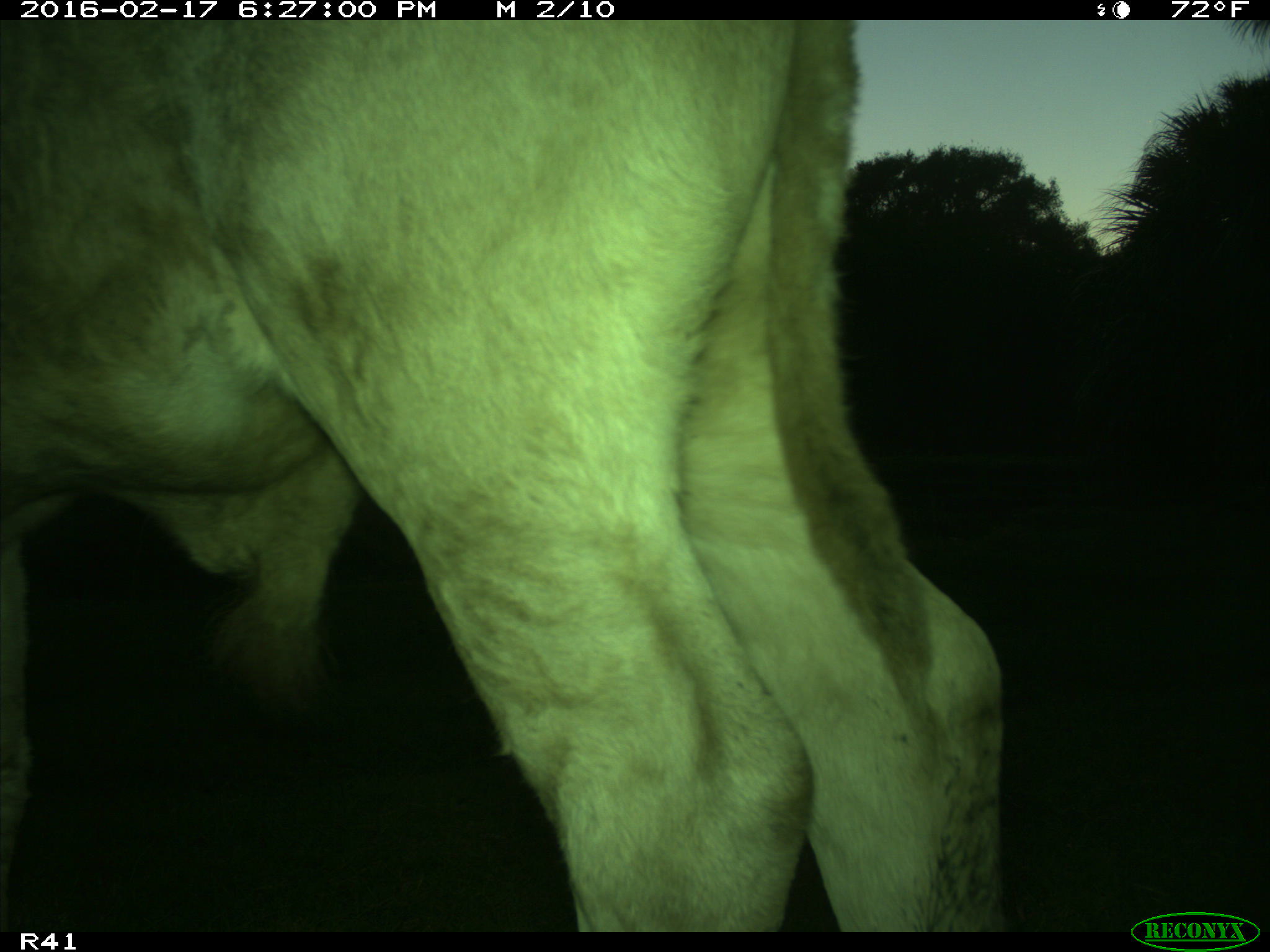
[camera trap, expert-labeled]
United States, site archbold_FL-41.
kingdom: Animalia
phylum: Chordata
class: Mammalia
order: Artiodactyla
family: Bovidae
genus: Bos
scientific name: Bos taurus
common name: domestic cow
Bos taurus (domestic cow).